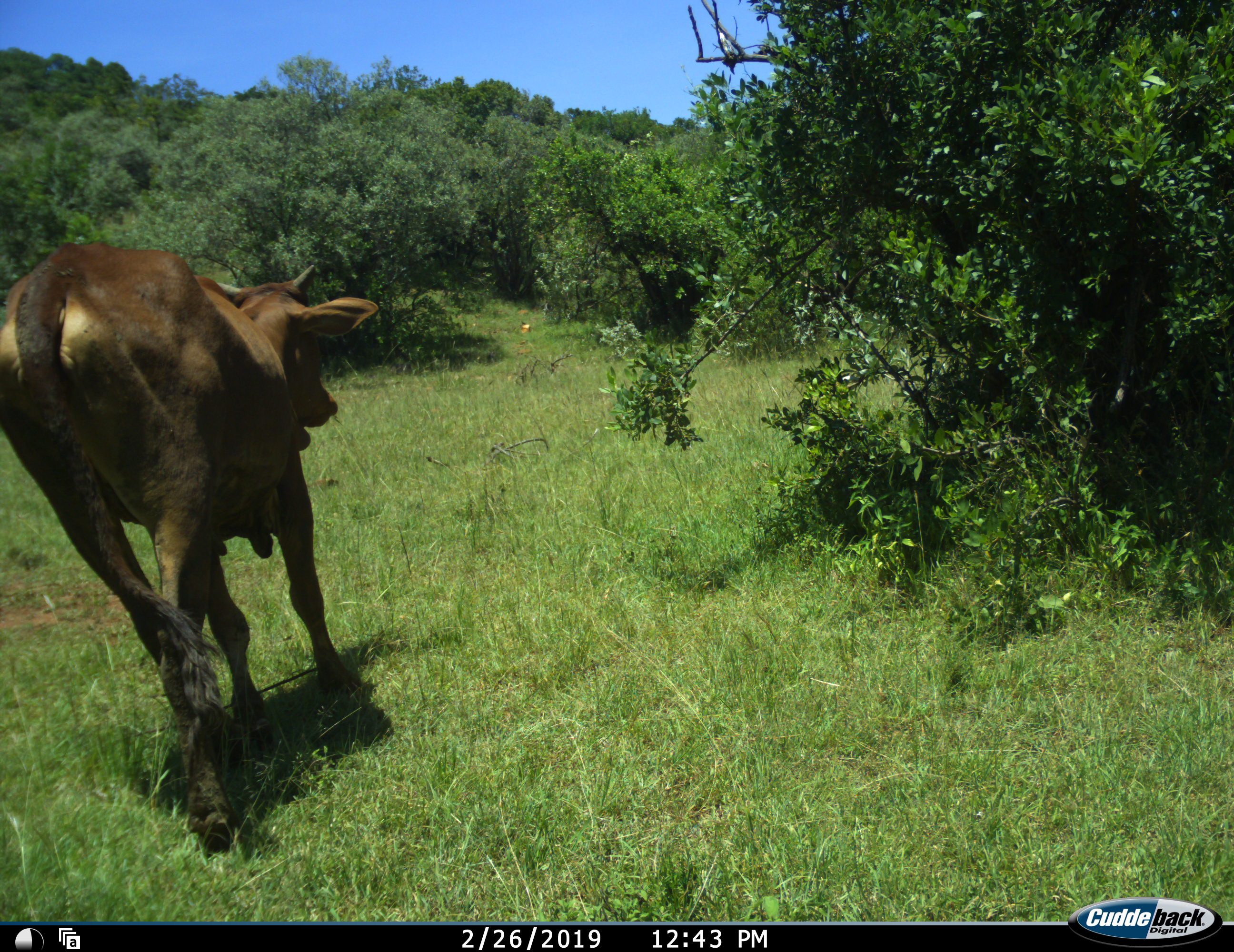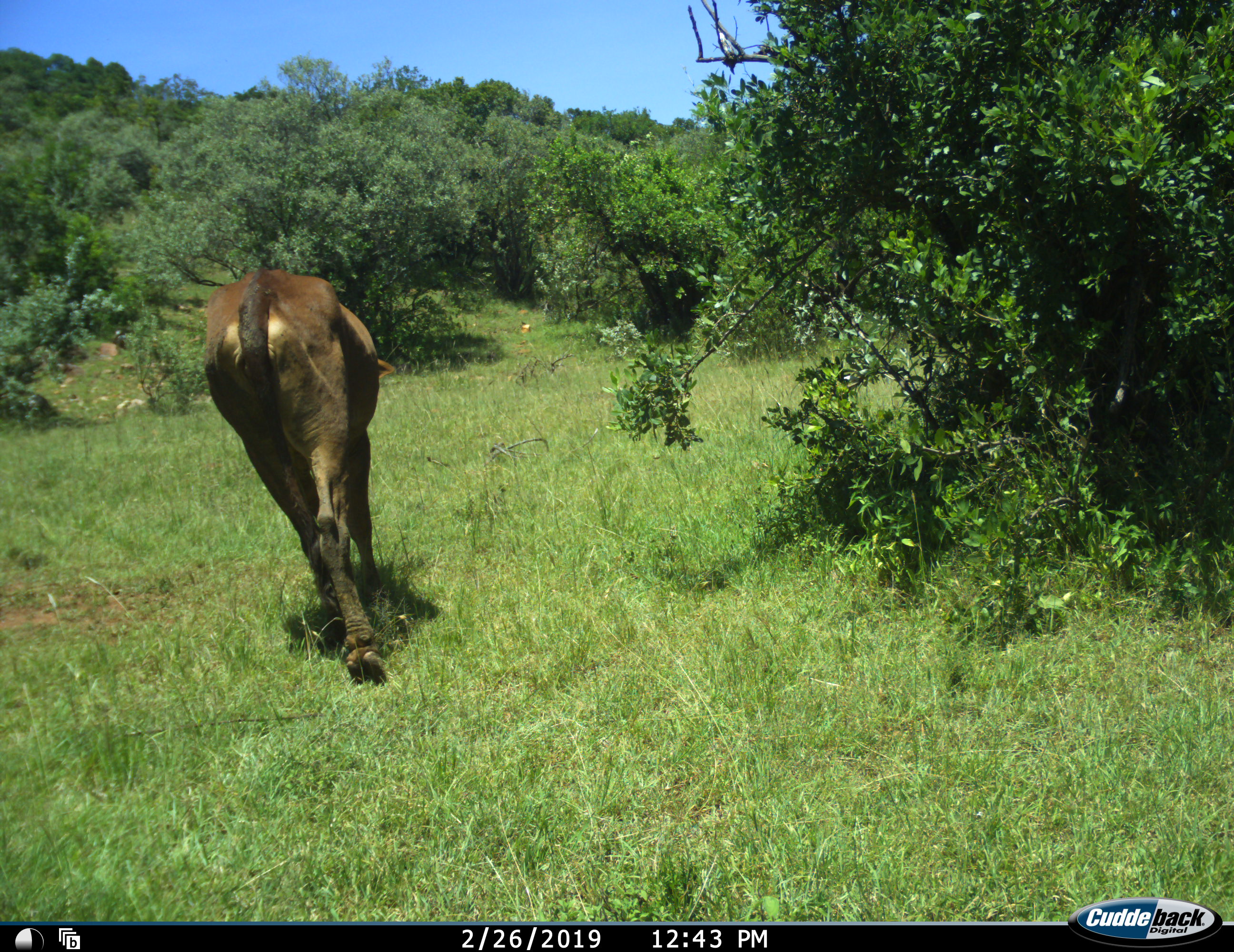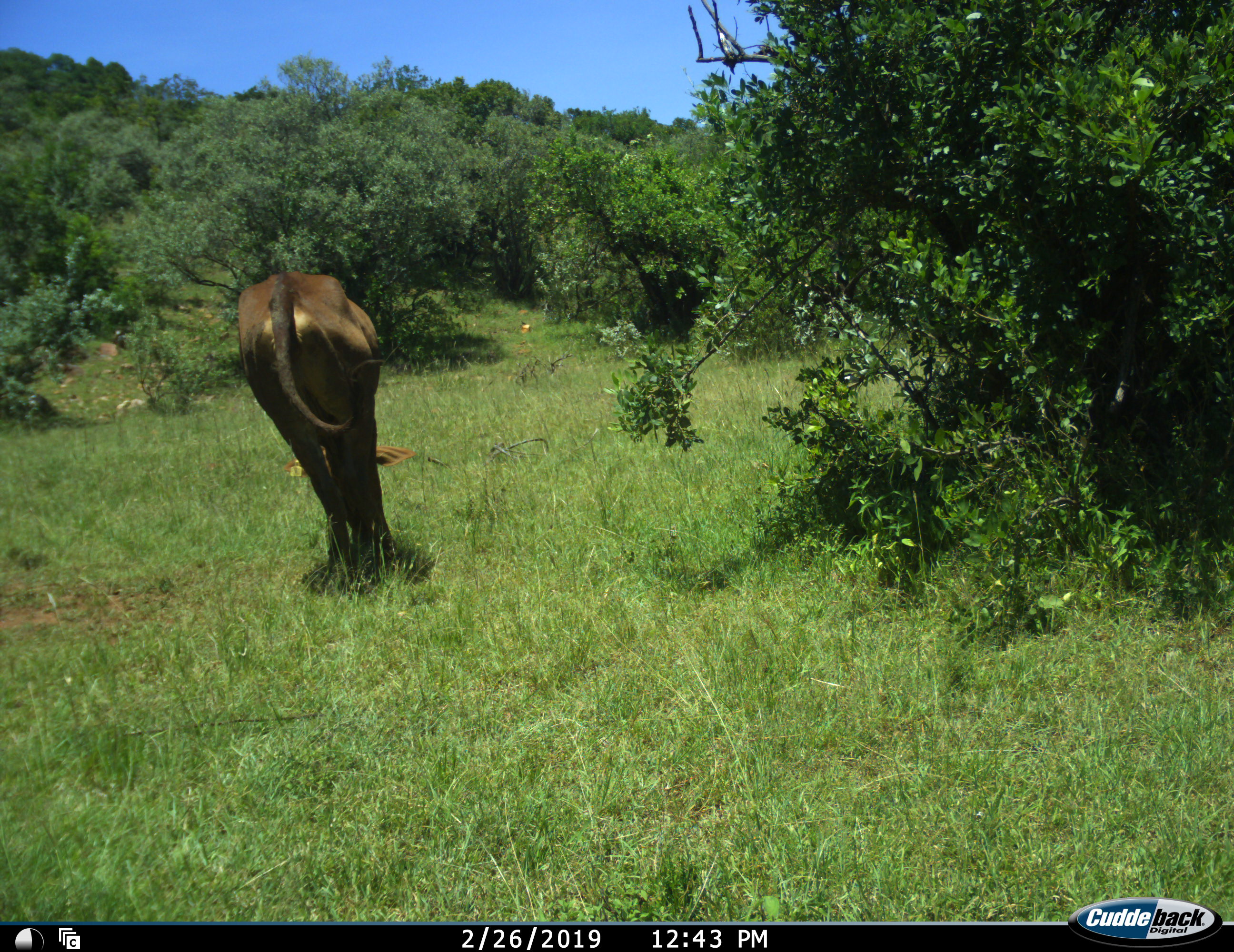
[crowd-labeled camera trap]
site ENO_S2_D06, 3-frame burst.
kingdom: Animalia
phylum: Chordata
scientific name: Vertebrata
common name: domestic animal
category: domesticanimal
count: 1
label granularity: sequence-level